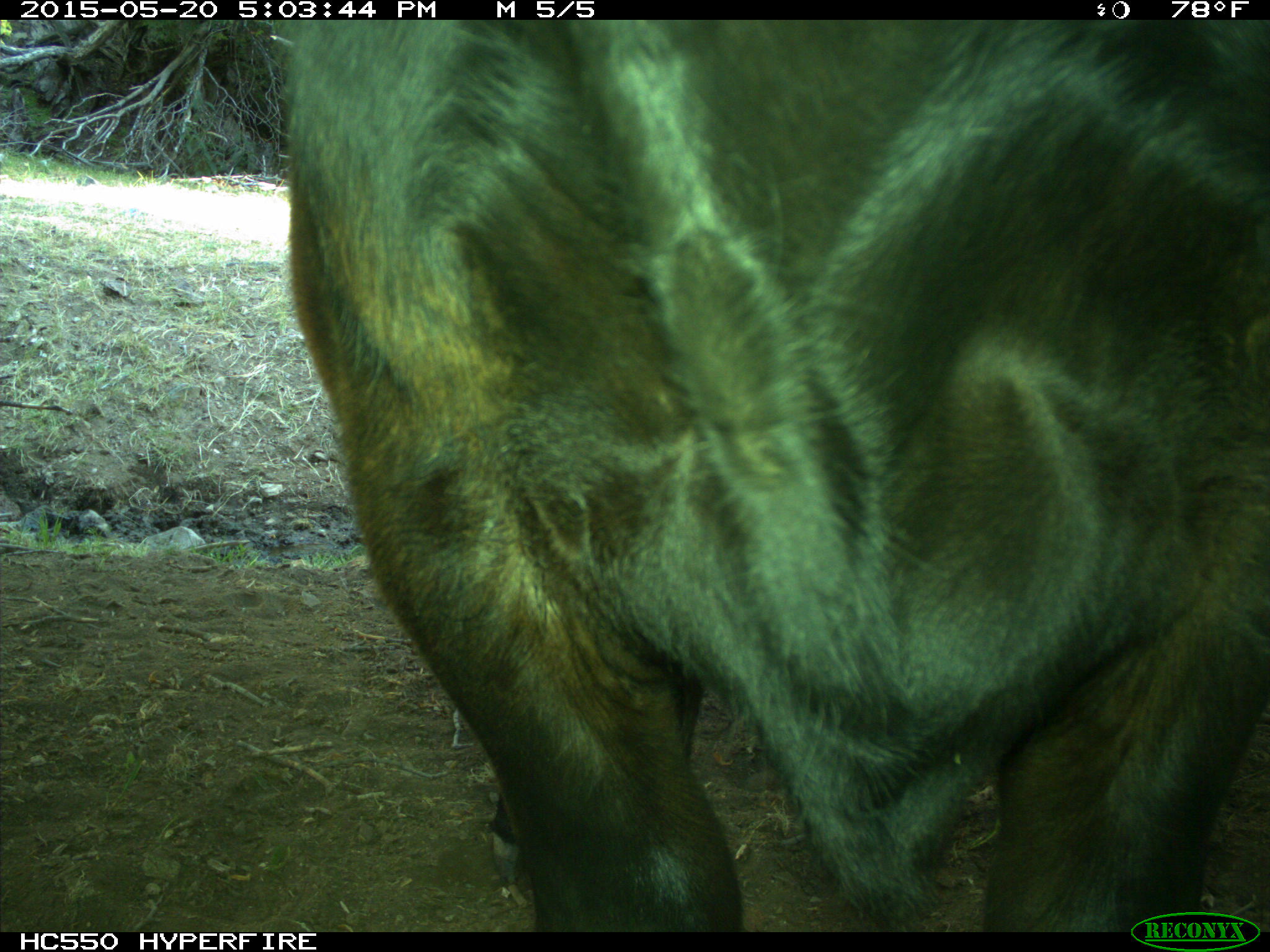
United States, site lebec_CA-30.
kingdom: Animalia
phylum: Chordata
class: Mammalia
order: Artiodactyla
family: Bovidae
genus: Bos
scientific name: Bos taurus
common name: domestic cow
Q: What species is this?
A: Bos taurus (domestic cow).